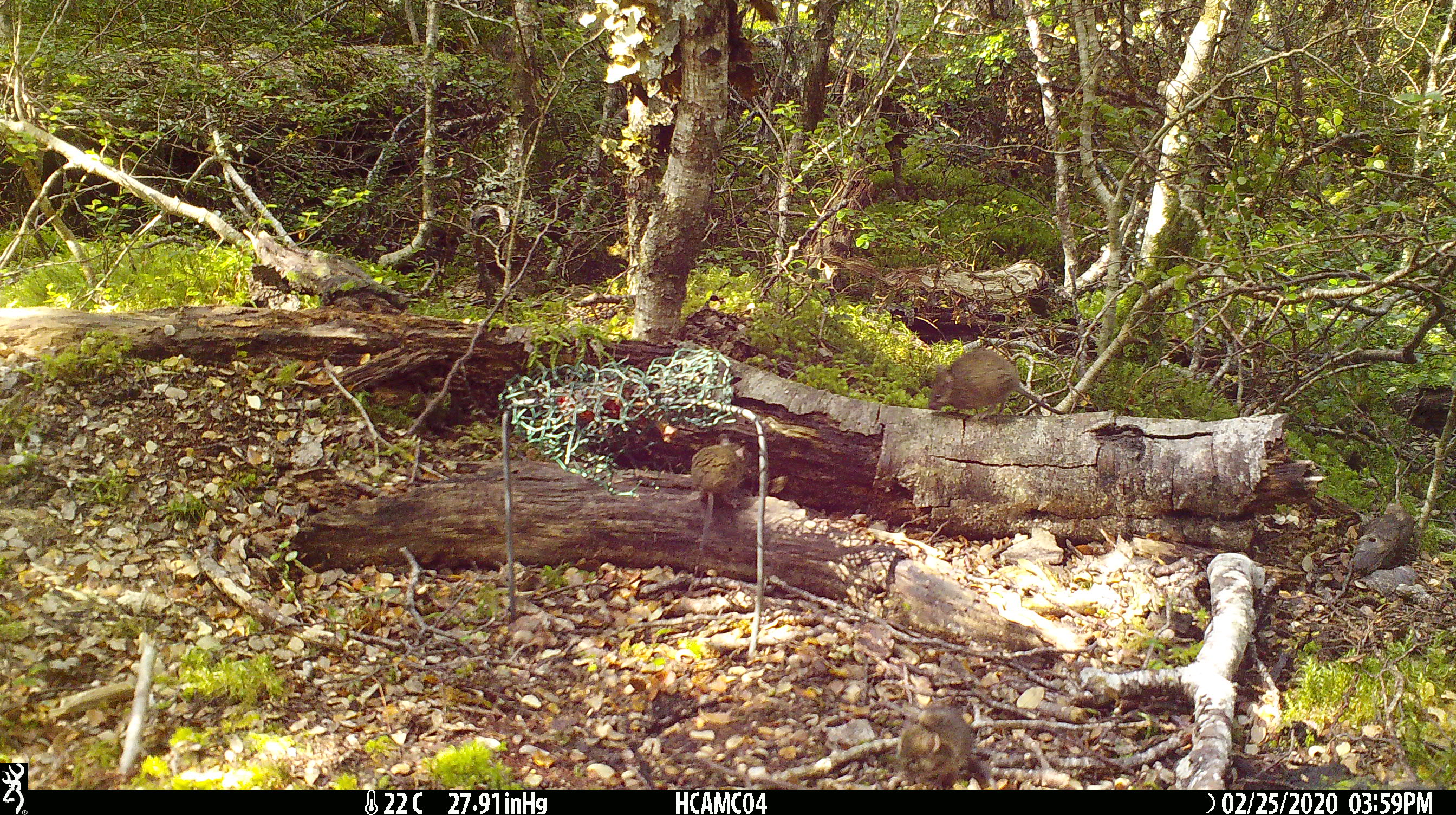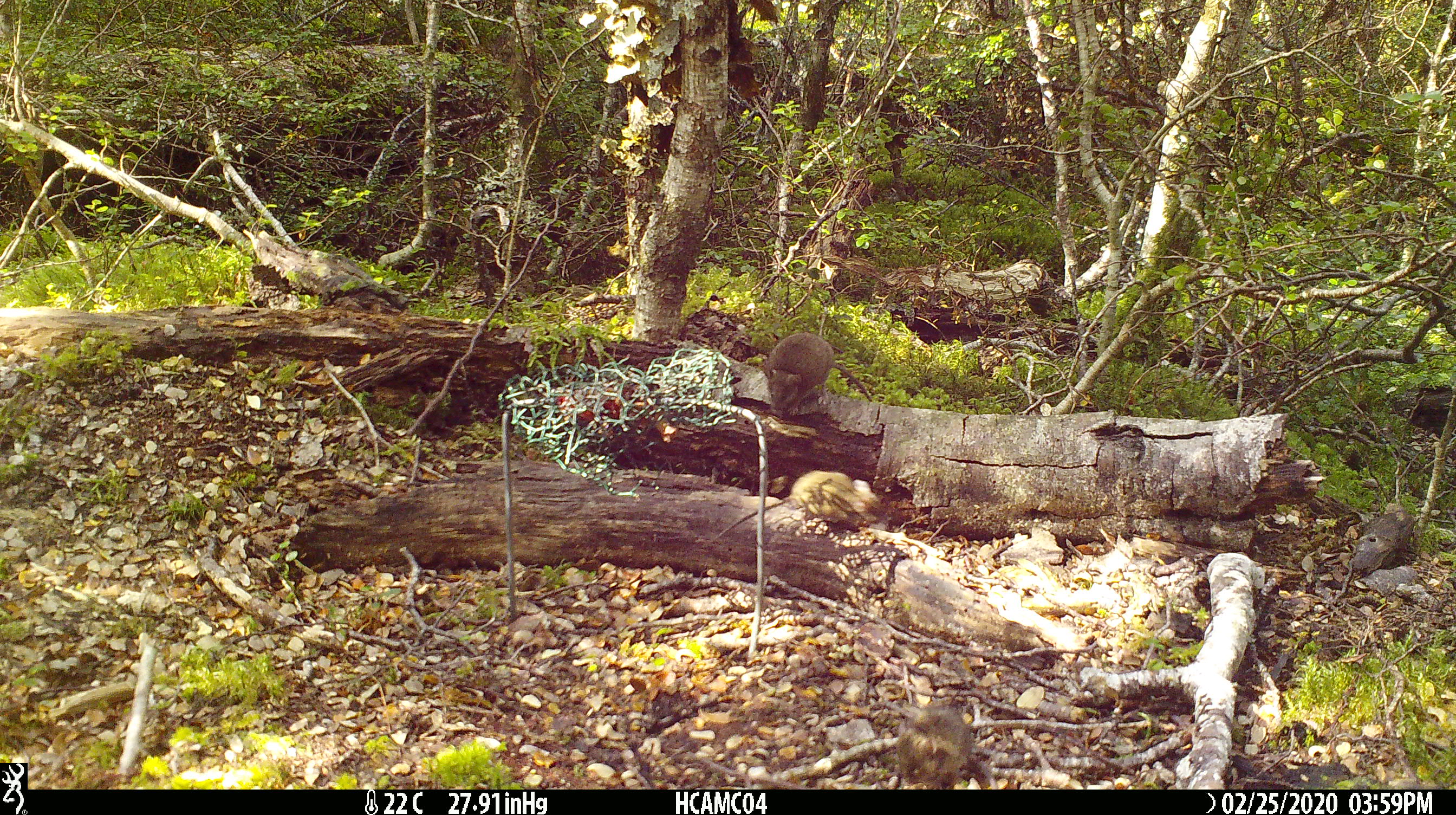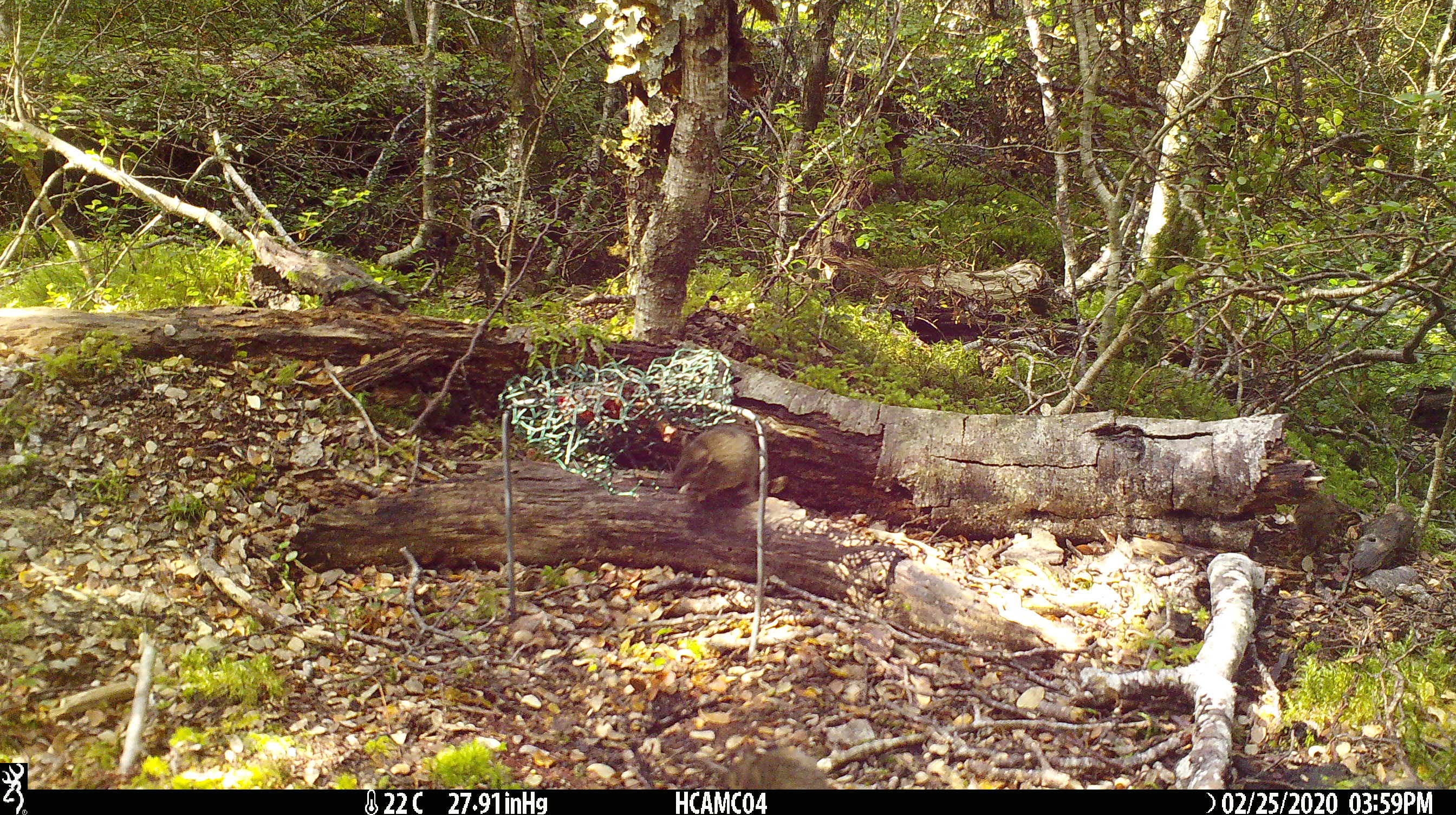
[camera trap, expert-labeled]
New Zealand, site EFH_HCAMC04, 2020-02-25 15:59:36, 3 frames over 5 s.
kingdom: Animalia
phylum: Chordata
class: Mammalia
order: Rodentia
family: Muridae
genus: Mus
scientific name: Mus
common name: mouse